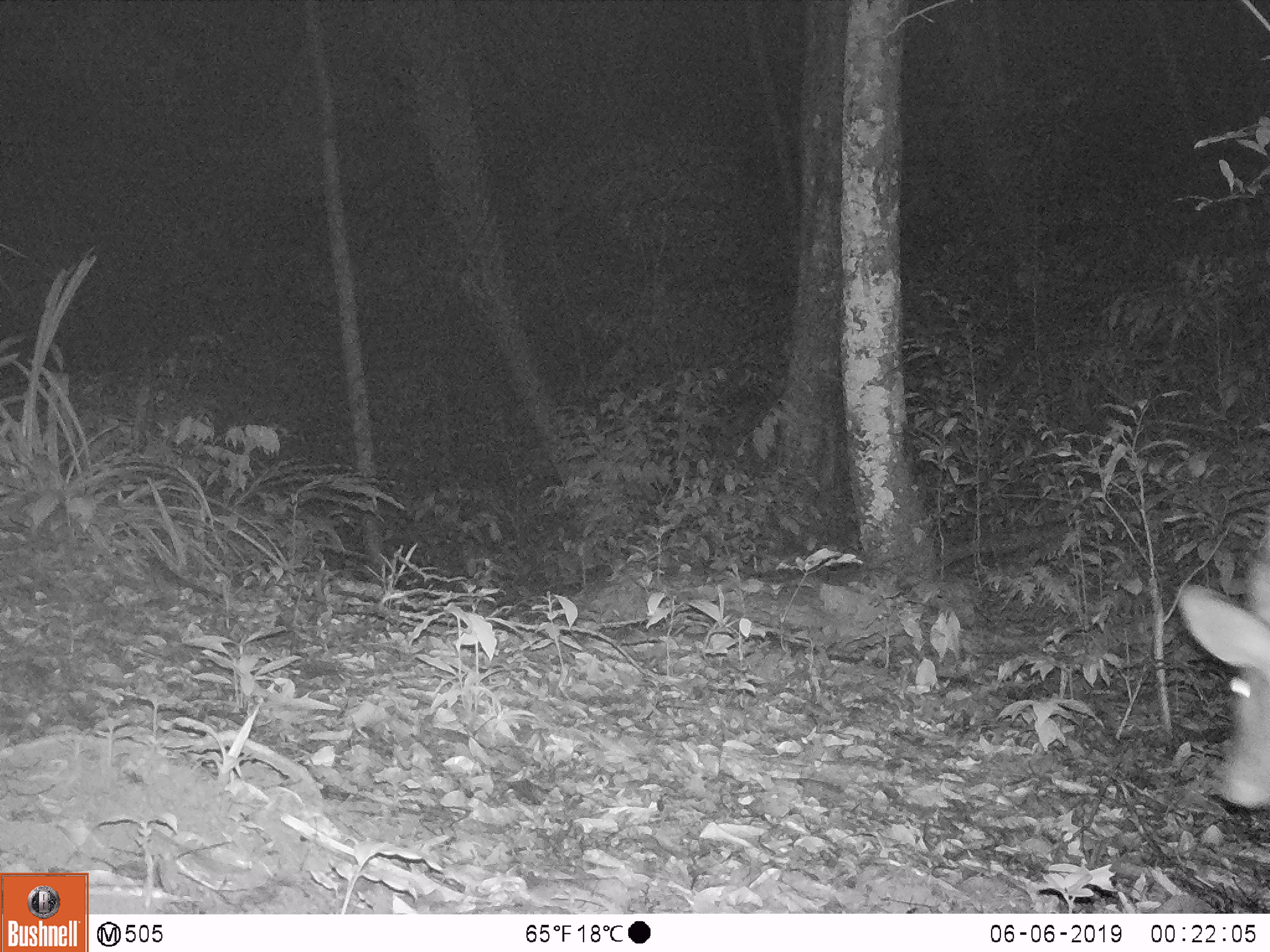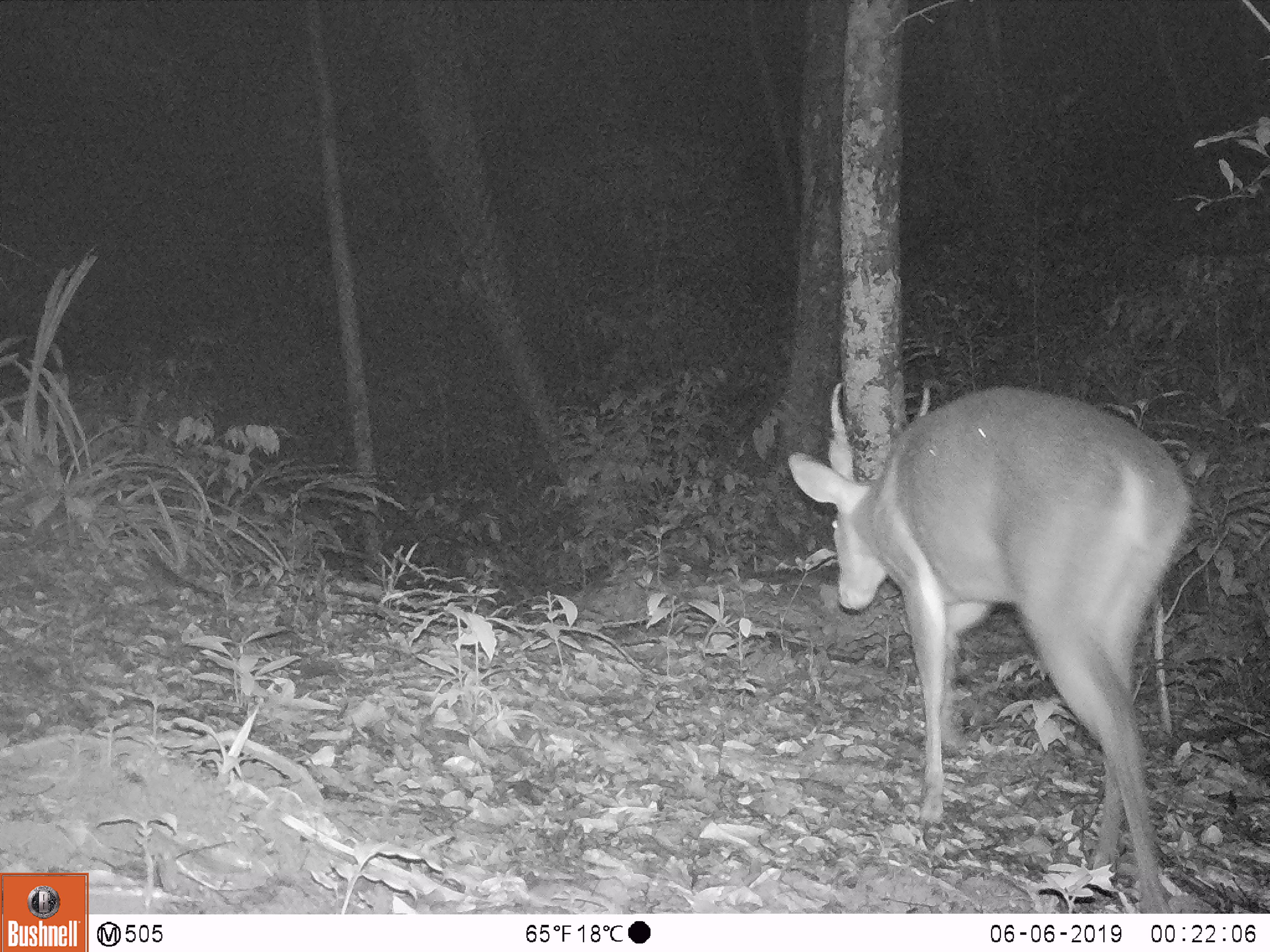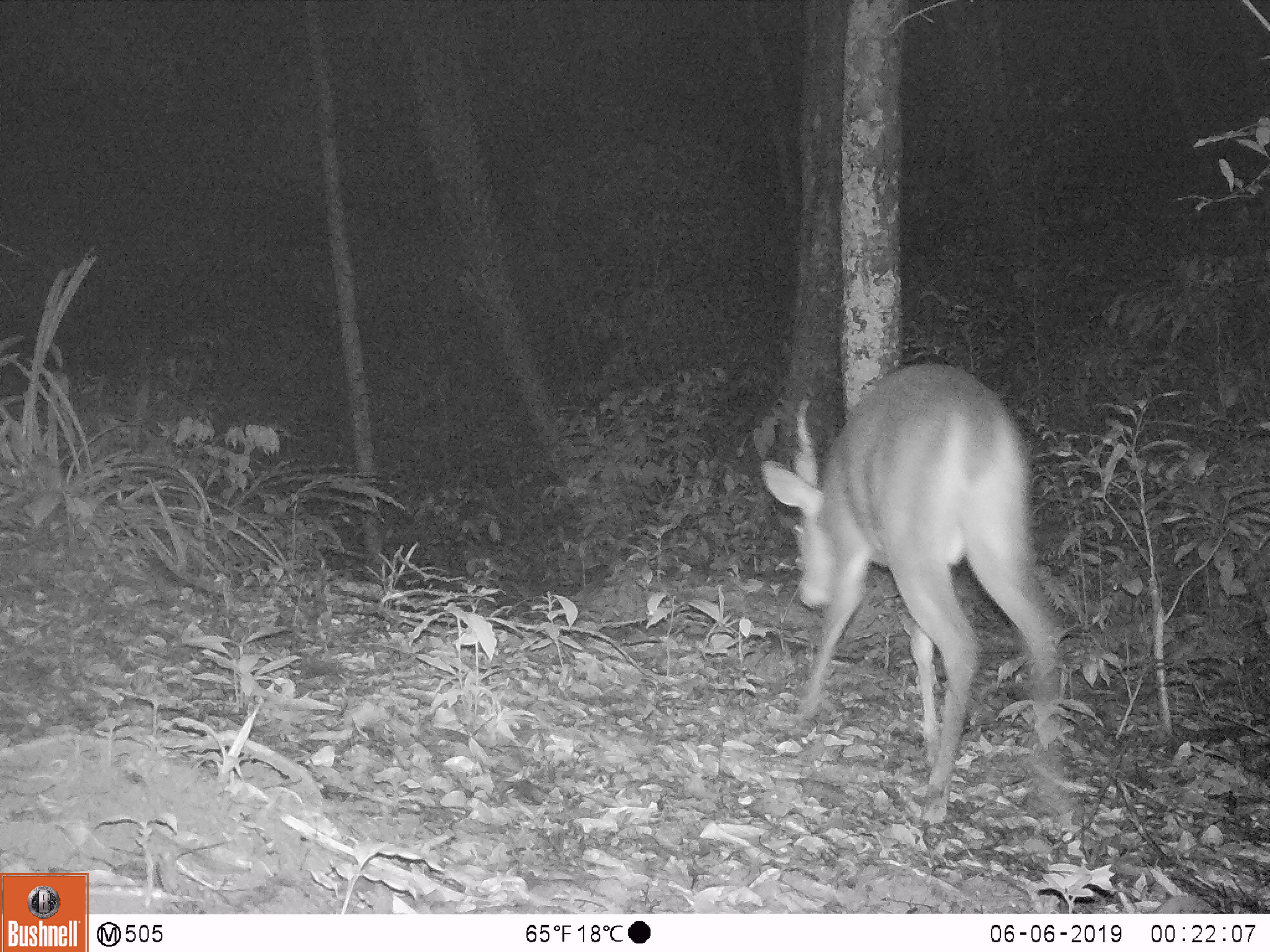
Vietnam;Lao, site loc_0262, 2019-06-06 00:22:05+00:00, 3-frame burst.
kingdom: Animalia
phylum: Chordata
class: Mammalia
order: Artiodactyla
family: Cervidae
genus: Muntiacus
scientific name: Muntiacus vuquangensis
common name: large-antlered muntjac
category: large antlered muntjac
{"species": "large antlered muntjac (large-antlered muntjac) (Muntiacus vuquangensis)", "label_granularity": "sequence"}